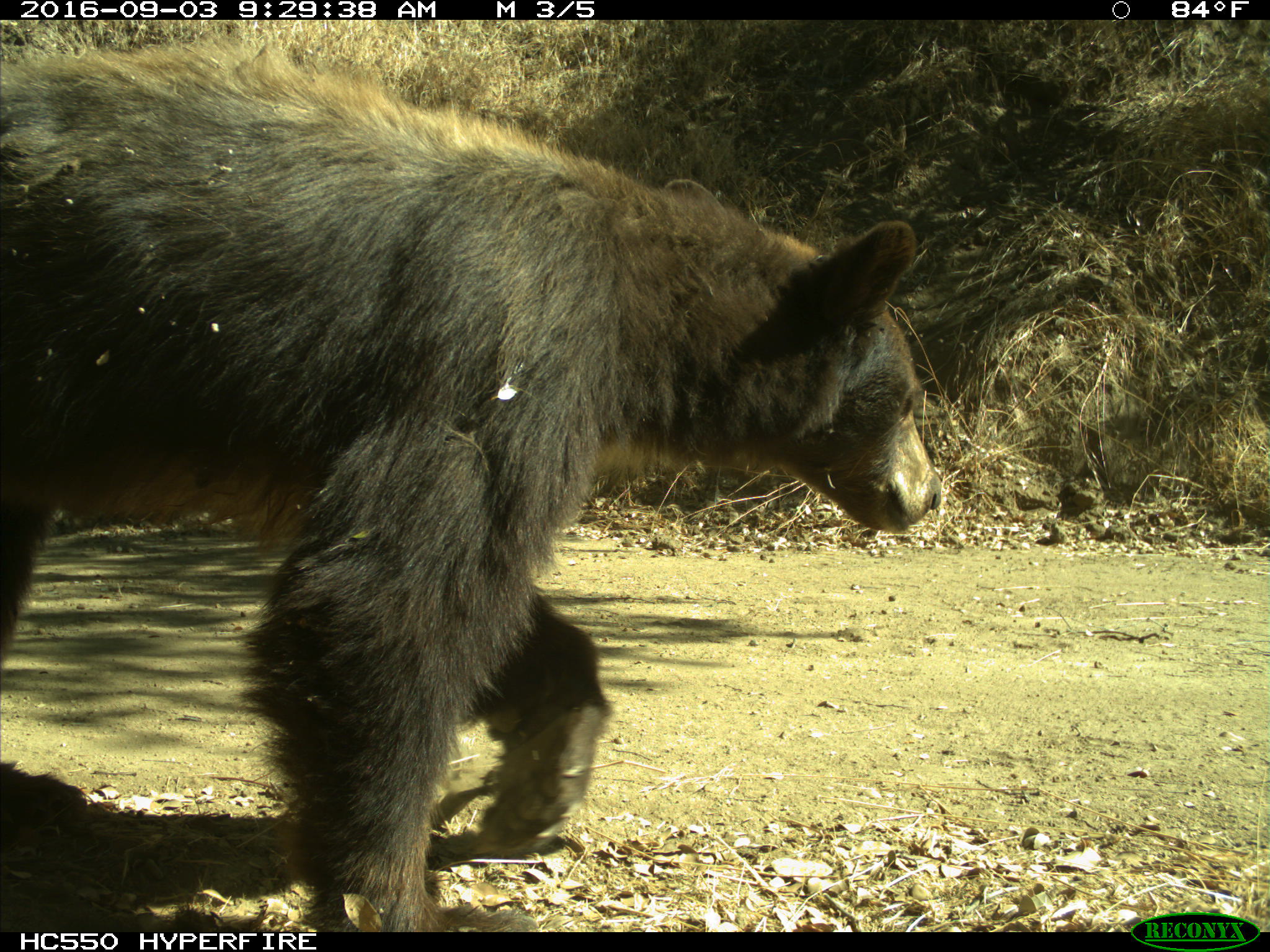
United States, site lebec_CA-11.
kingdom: Animalia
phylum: Chordata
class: Mammalia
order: Carnivora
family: Ursidae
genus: Ursus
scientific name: Ursus americanus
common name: american black bear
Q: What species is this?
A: Ursus americanus (american black bear).